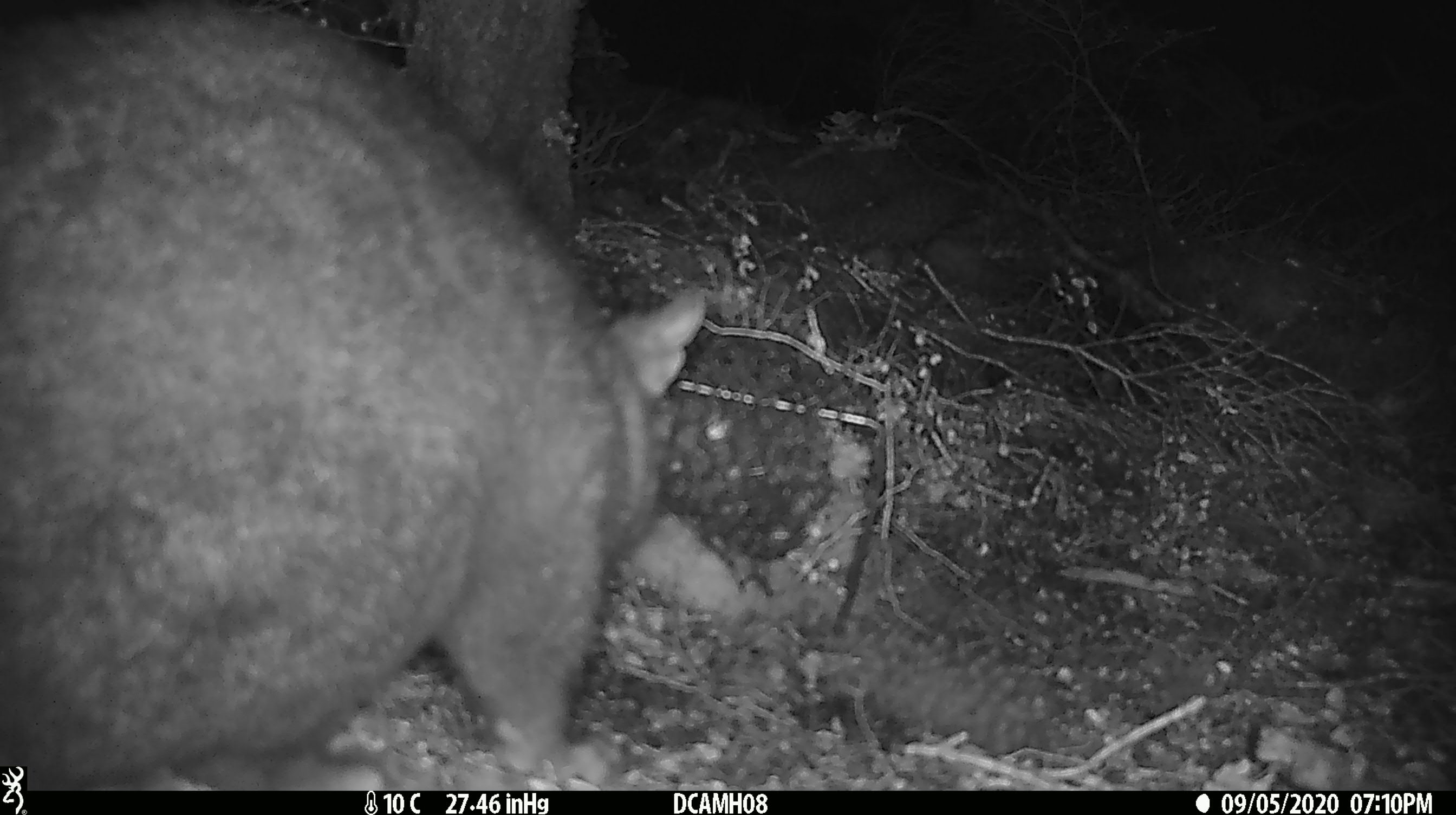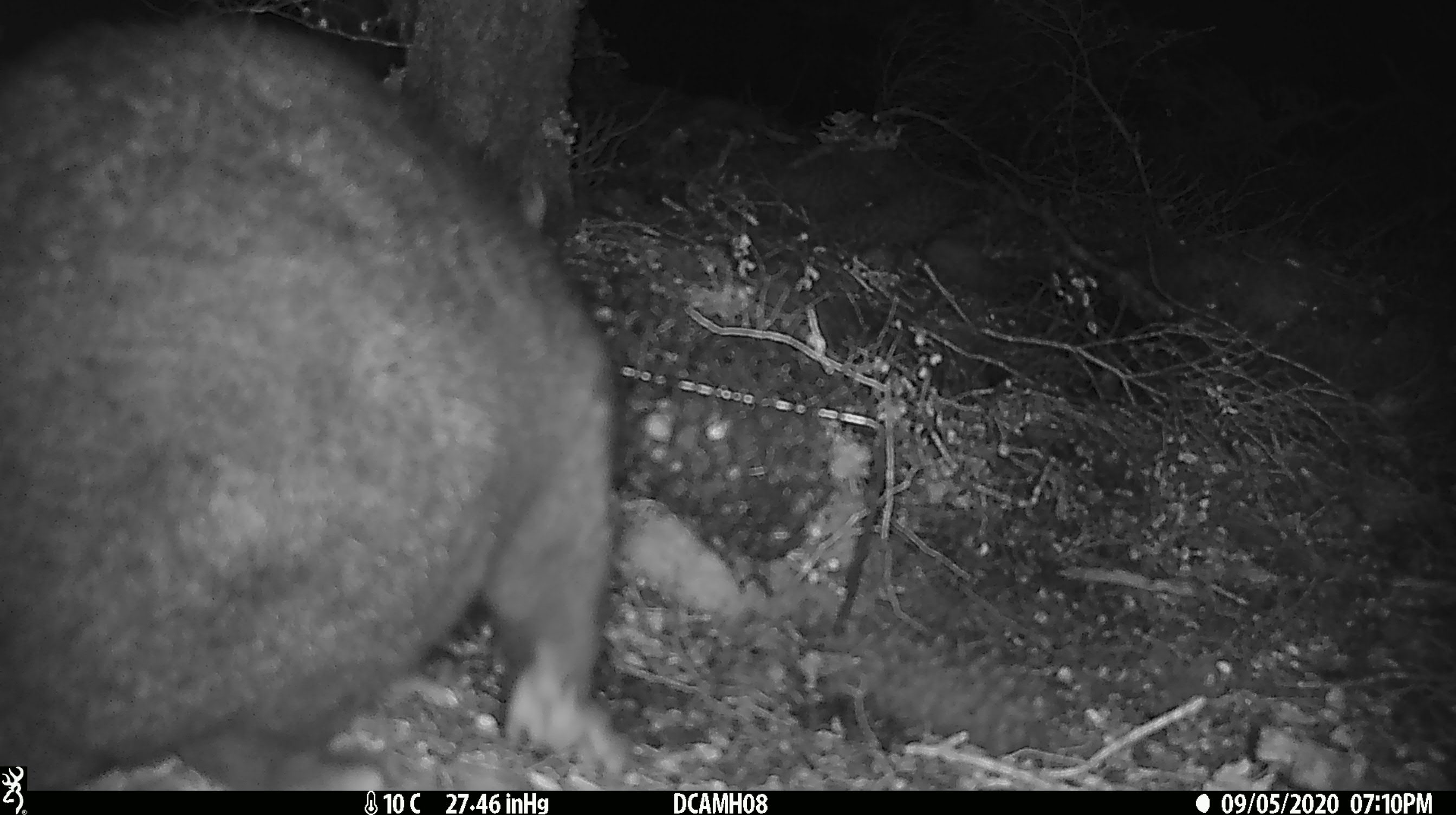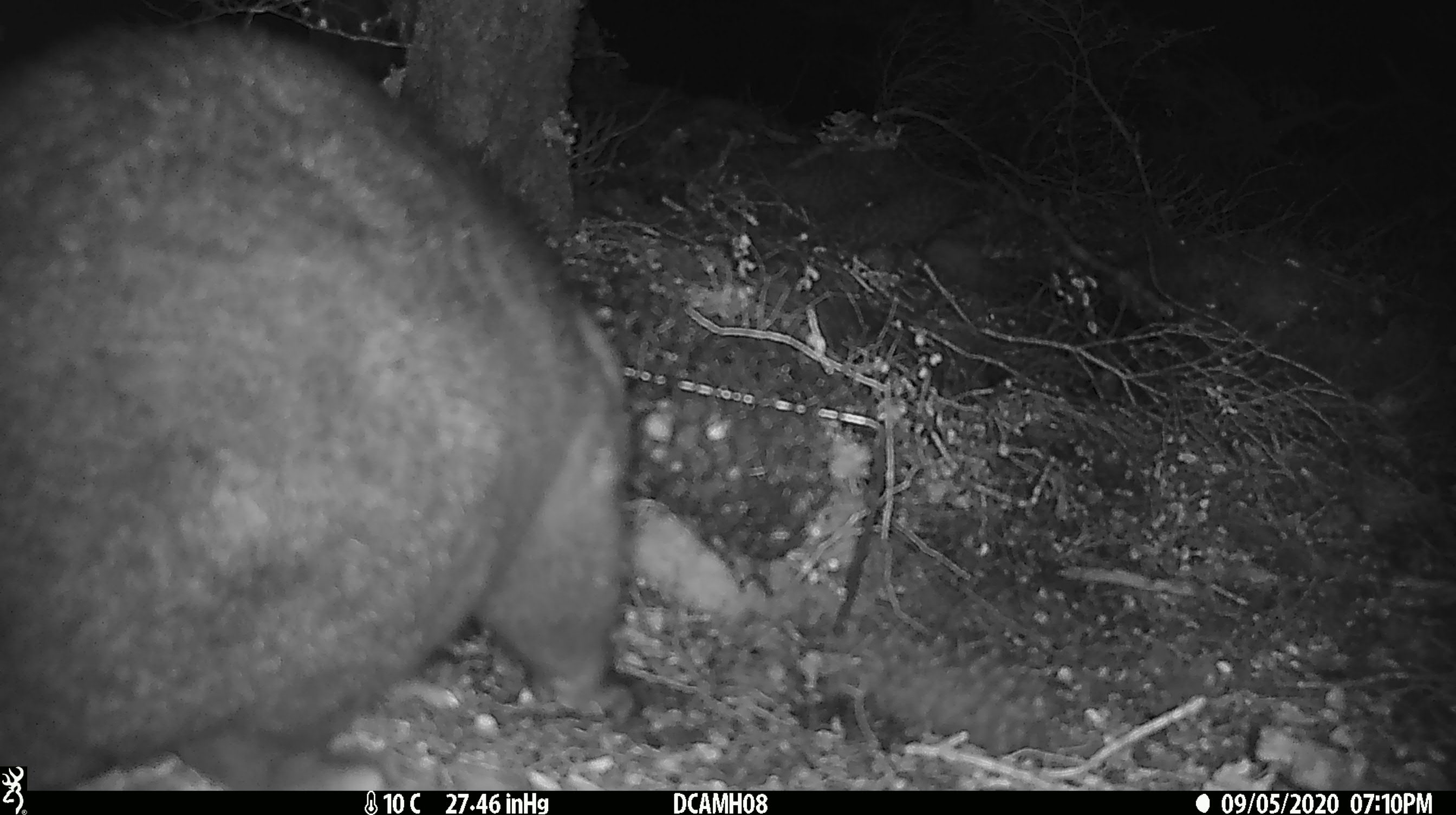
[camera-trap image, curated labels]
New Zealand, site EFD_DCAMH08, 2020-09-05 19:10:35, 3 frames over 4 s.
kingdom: Animalia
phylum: Chordata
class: Mammalia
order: Diprotodontia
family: Phalangeridae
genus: Trichosurus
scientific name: Trichosurus vulpecula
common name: common brushtail possum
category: possum